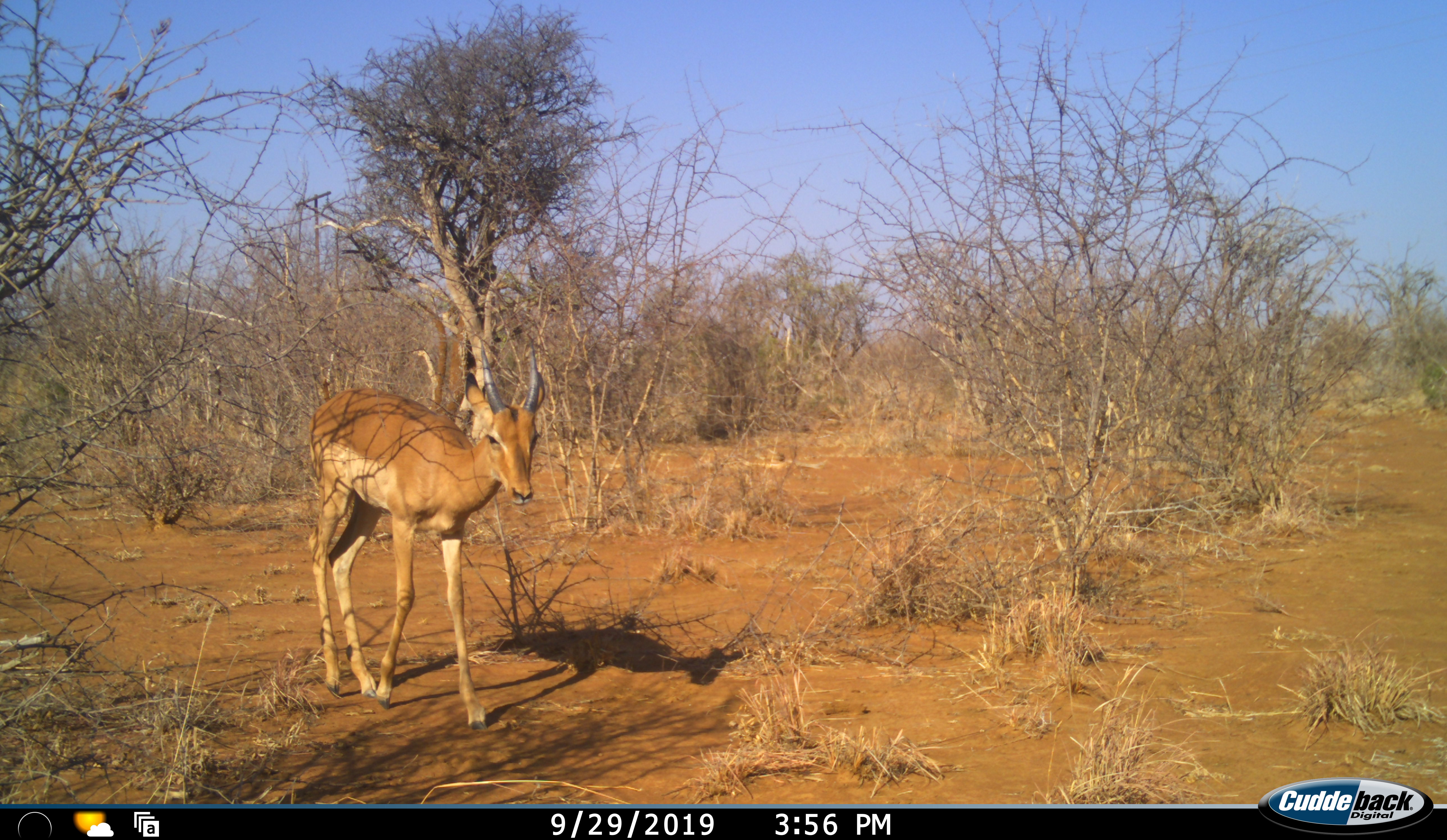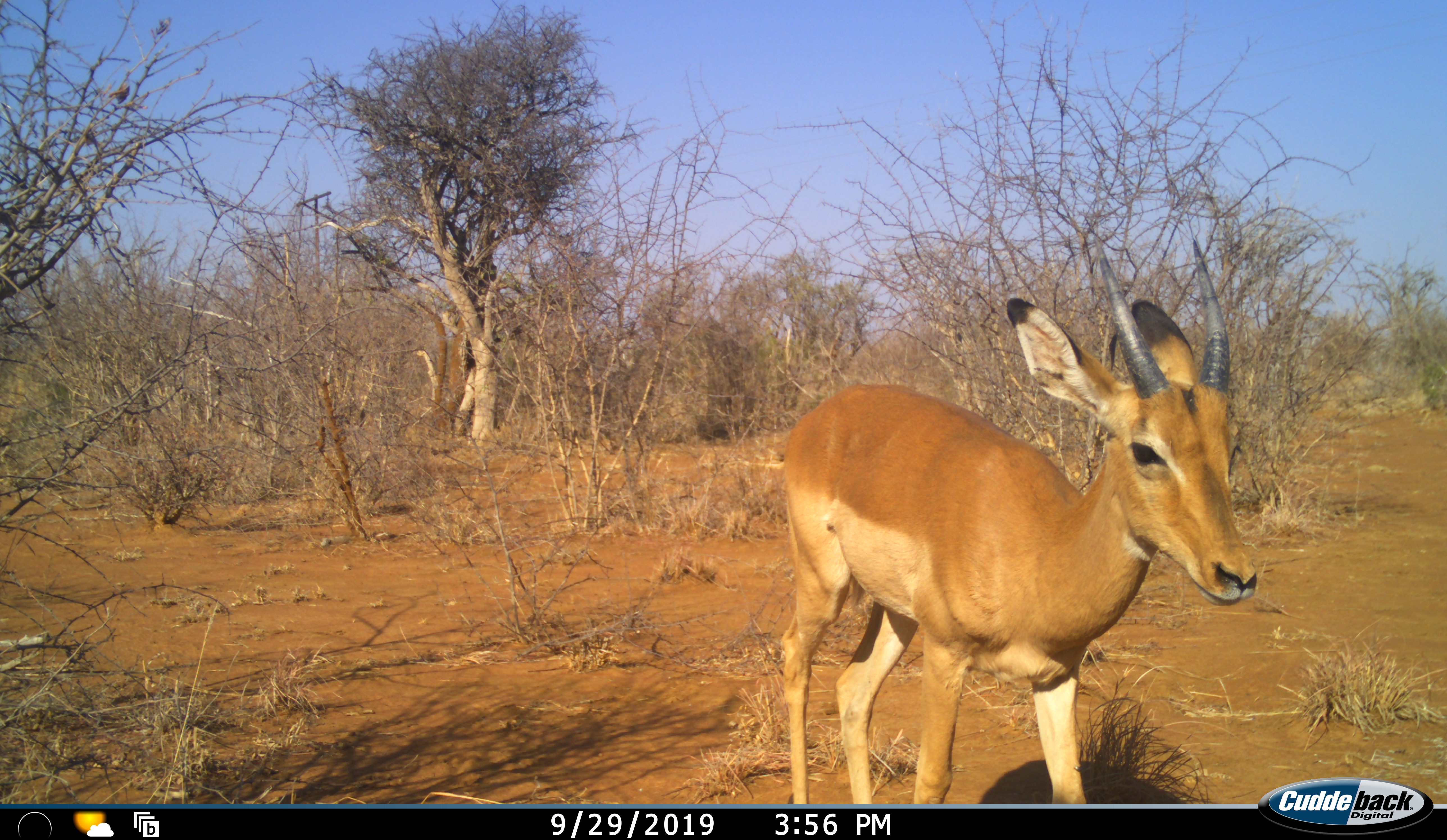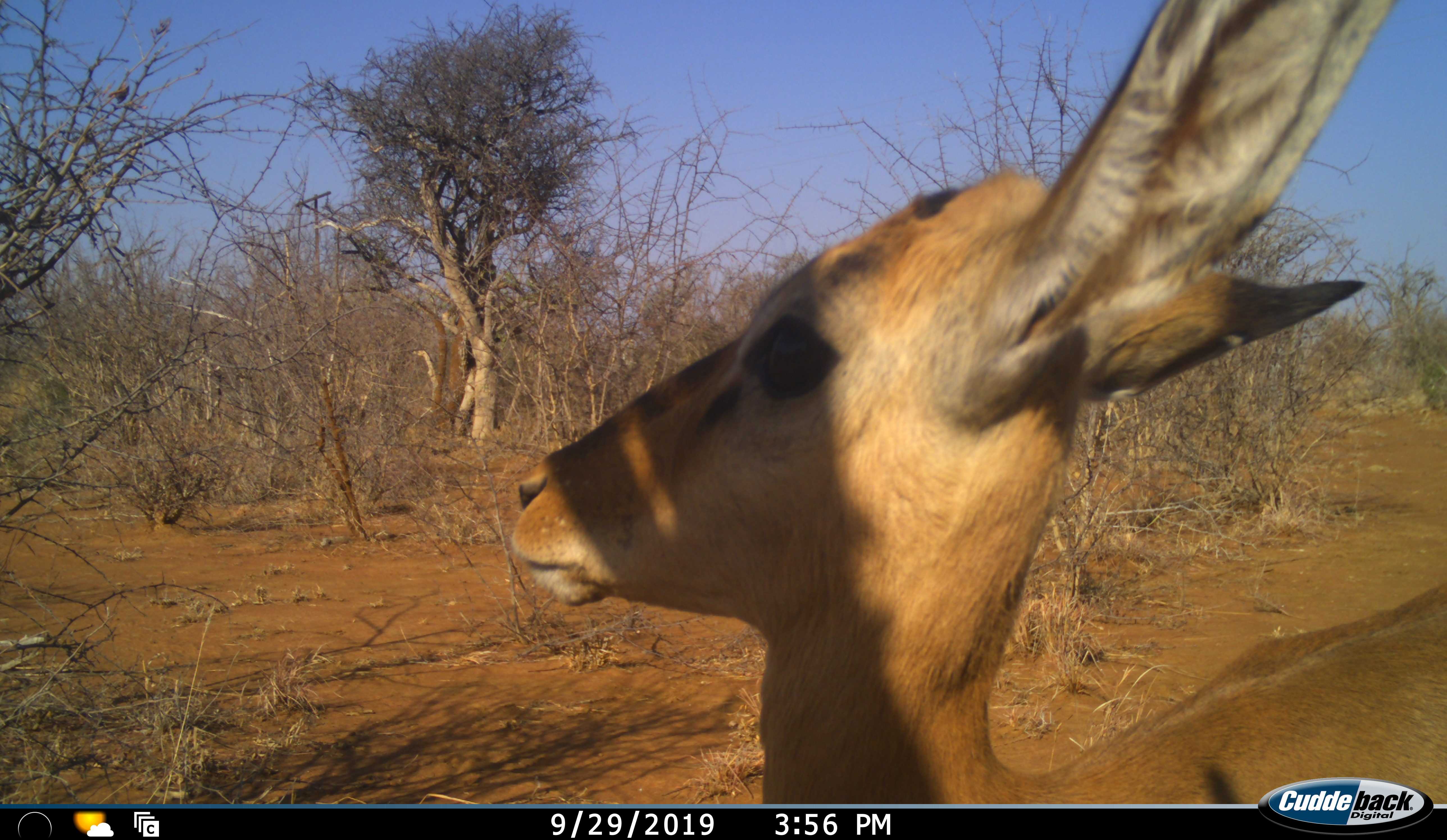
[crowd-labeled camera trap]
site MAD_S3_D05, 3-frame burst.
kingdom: Animalia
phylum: Chordata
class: Mammalia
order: Artiodactyla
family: Bovidae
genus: Aepyceros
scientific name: Aepyceros melampus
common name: impala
Impala (Aepyceros melampus), count 2. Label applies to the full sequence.